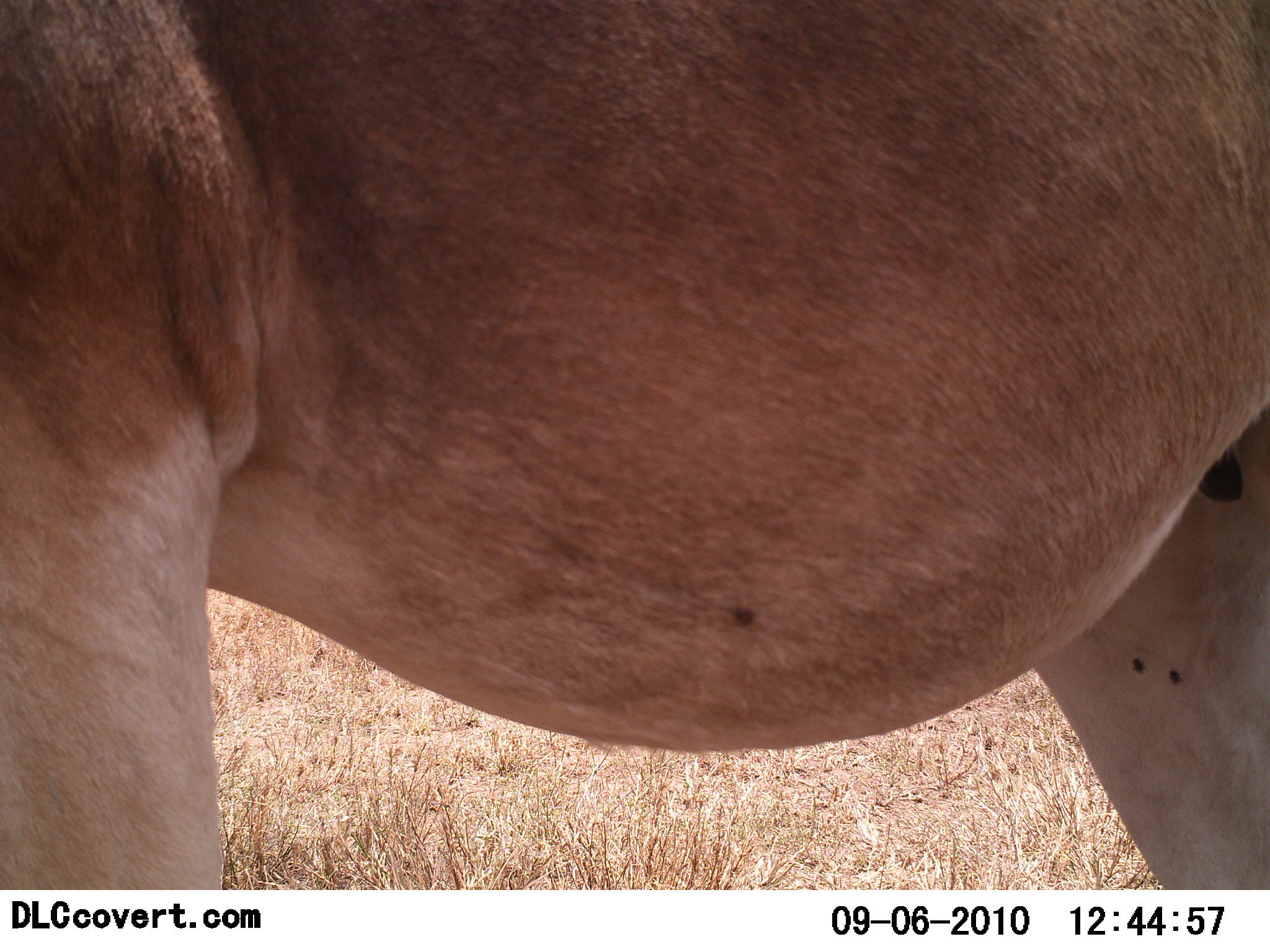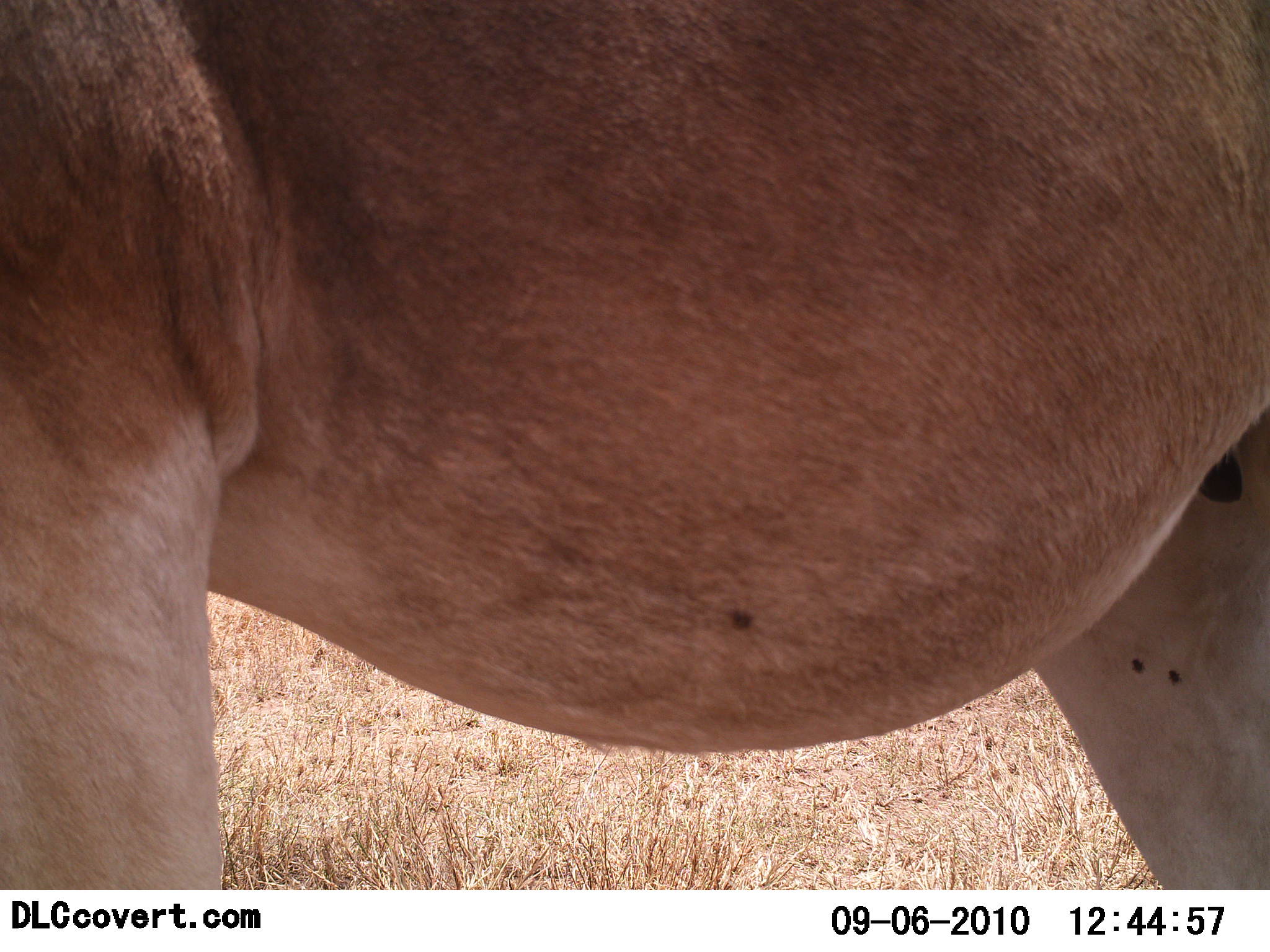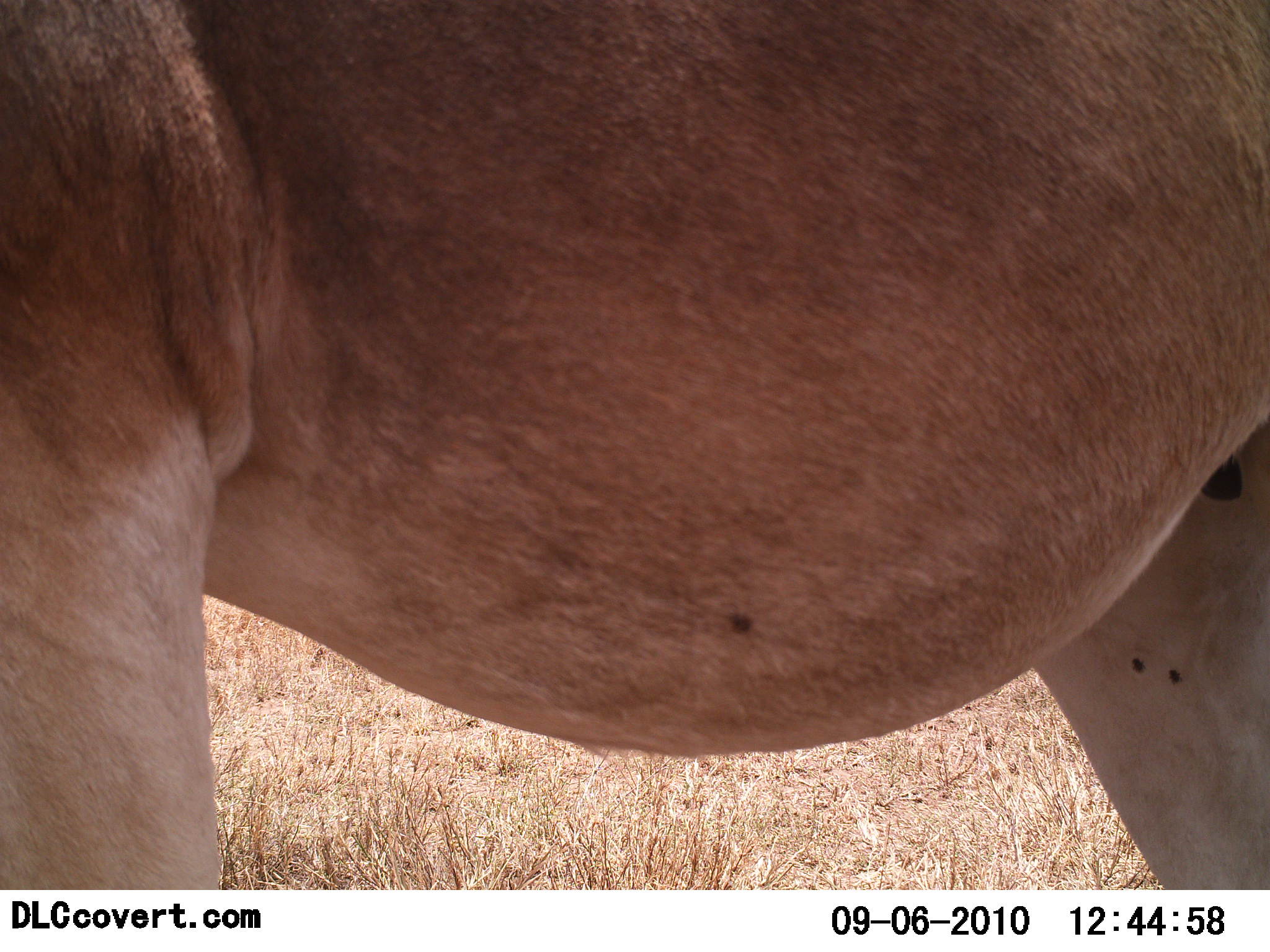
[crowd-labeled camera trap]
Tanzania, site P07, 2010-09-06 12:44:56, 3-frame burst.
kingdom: Animalia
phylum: Chordata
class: Mammalia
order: Artiodactyla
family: Bovidae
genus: Alcelaphus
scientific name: Alcelaphus buselaphus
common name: hartebeest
Hartebeest (Alcelaphus buselaphus), count 1. Behavior (volunteer vote fractions): standing 100%, resting 9%, moving 0%, interacting 0%. Young present (vote fraction): 0%. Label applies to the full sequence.